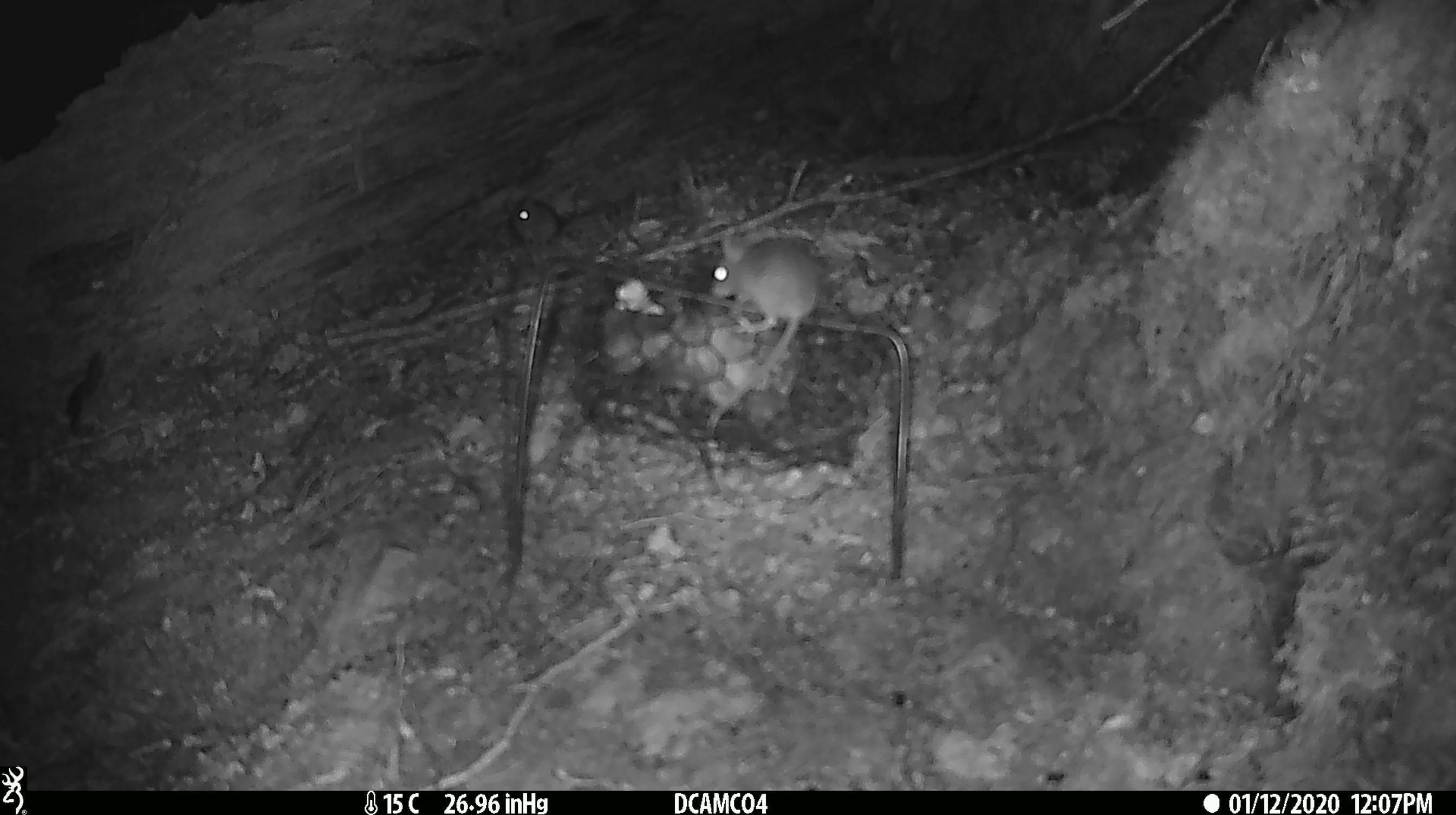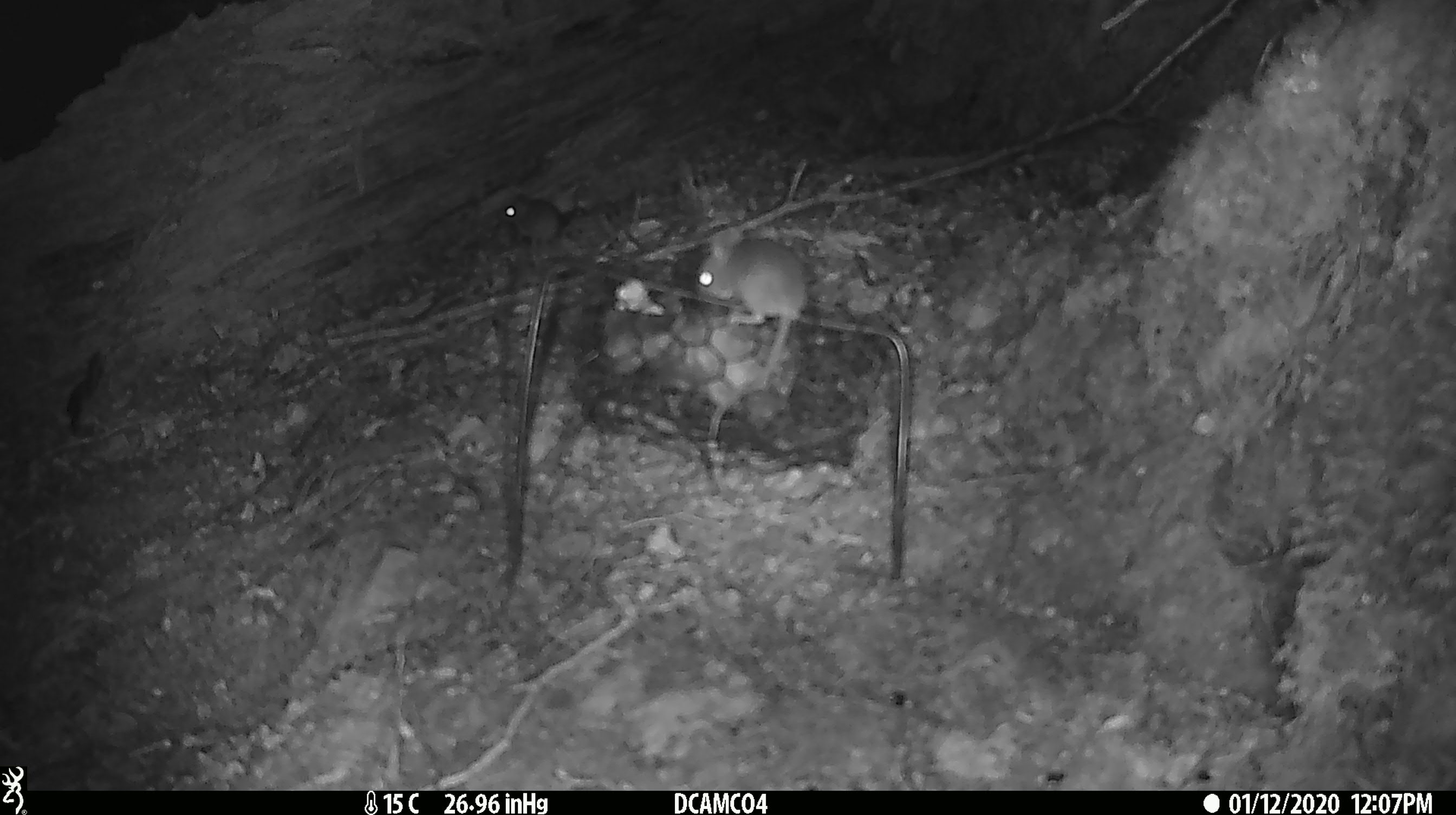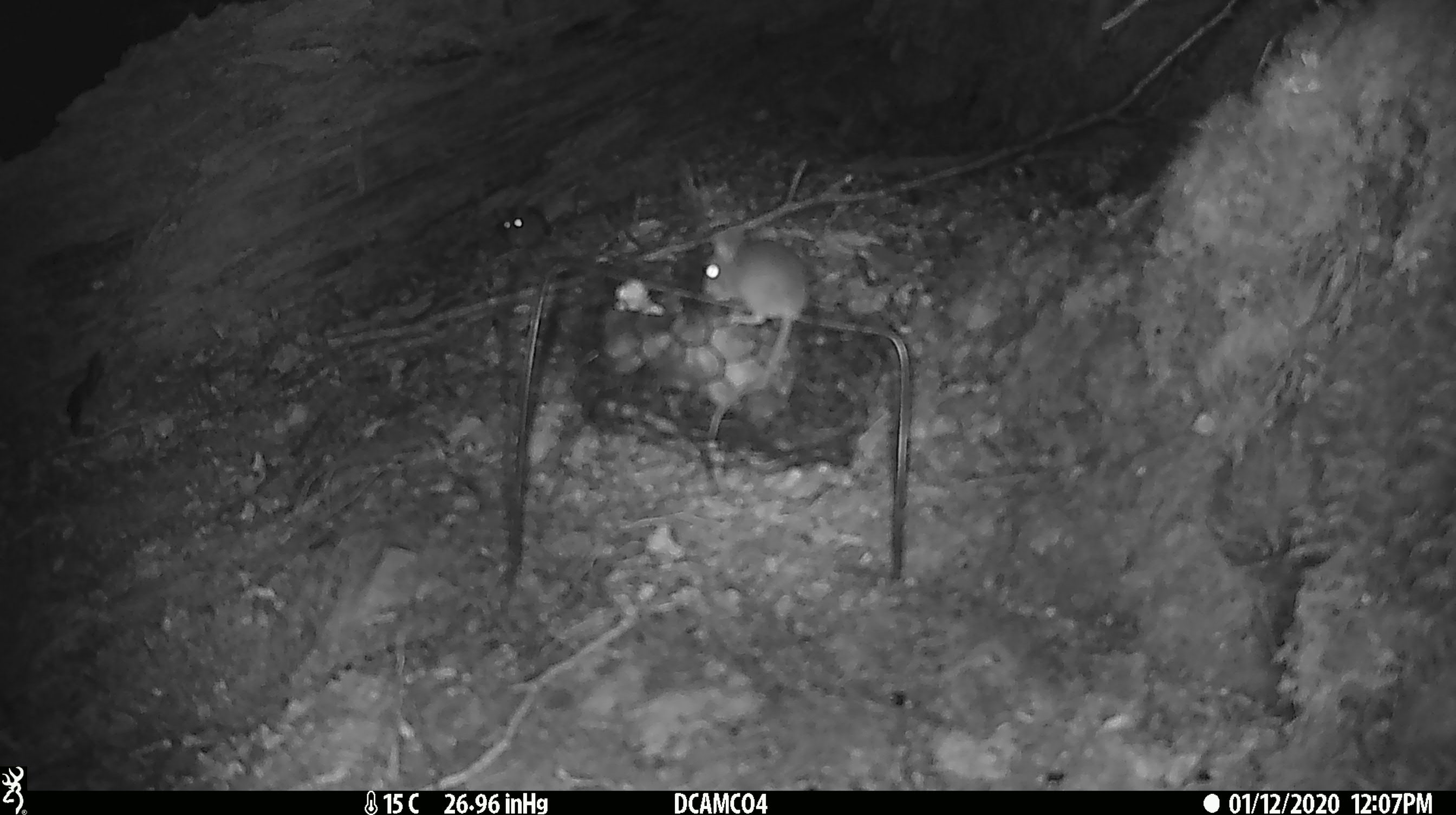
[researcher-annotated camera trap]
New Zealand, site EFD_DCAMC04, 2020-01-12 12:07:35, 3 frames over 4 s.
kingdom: Animalia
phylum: Chordata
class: Mammalia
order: Rodentia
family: Muridae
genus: Mus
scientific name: Mus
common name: mouse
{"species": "mouse (Mus)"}